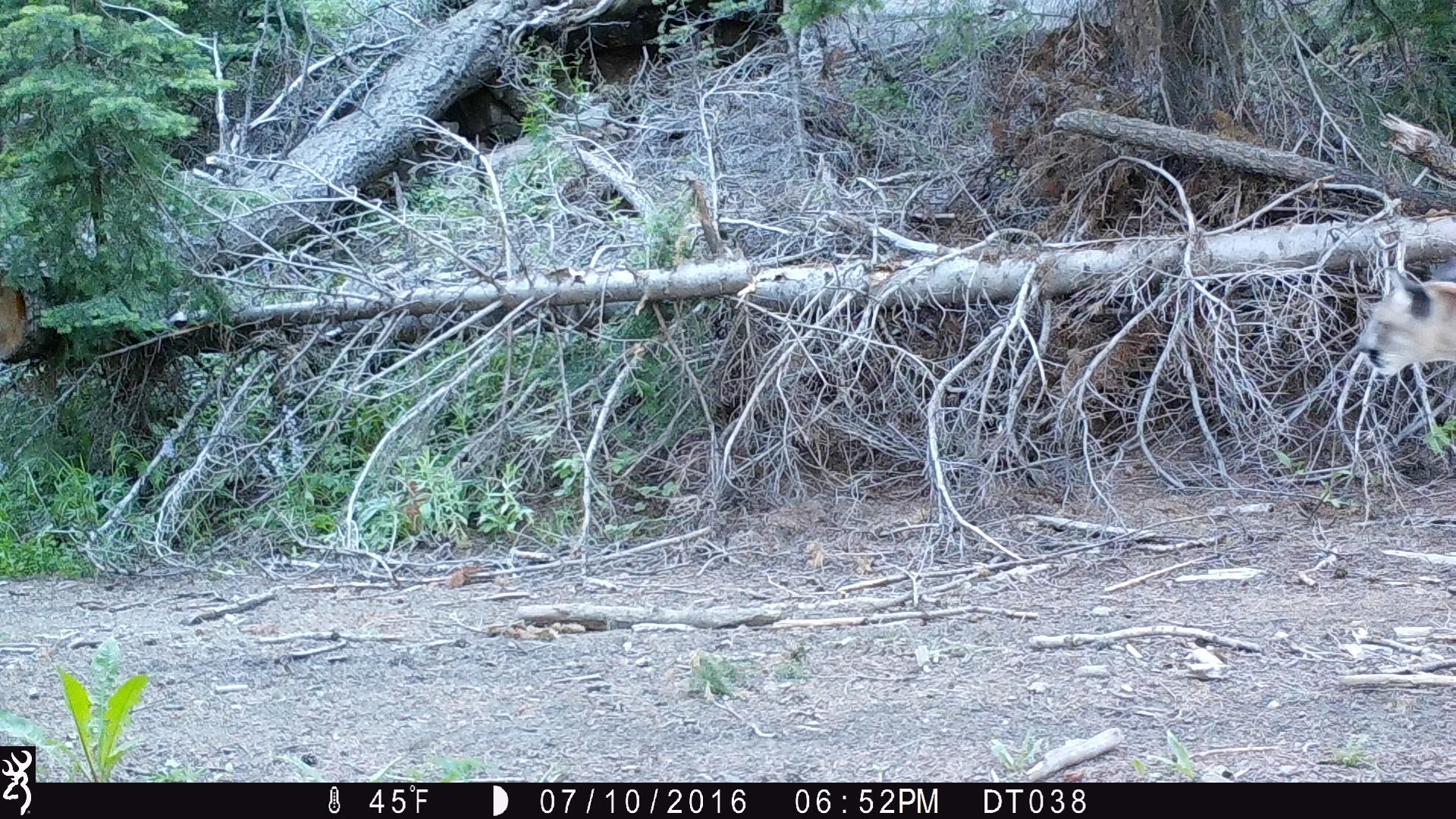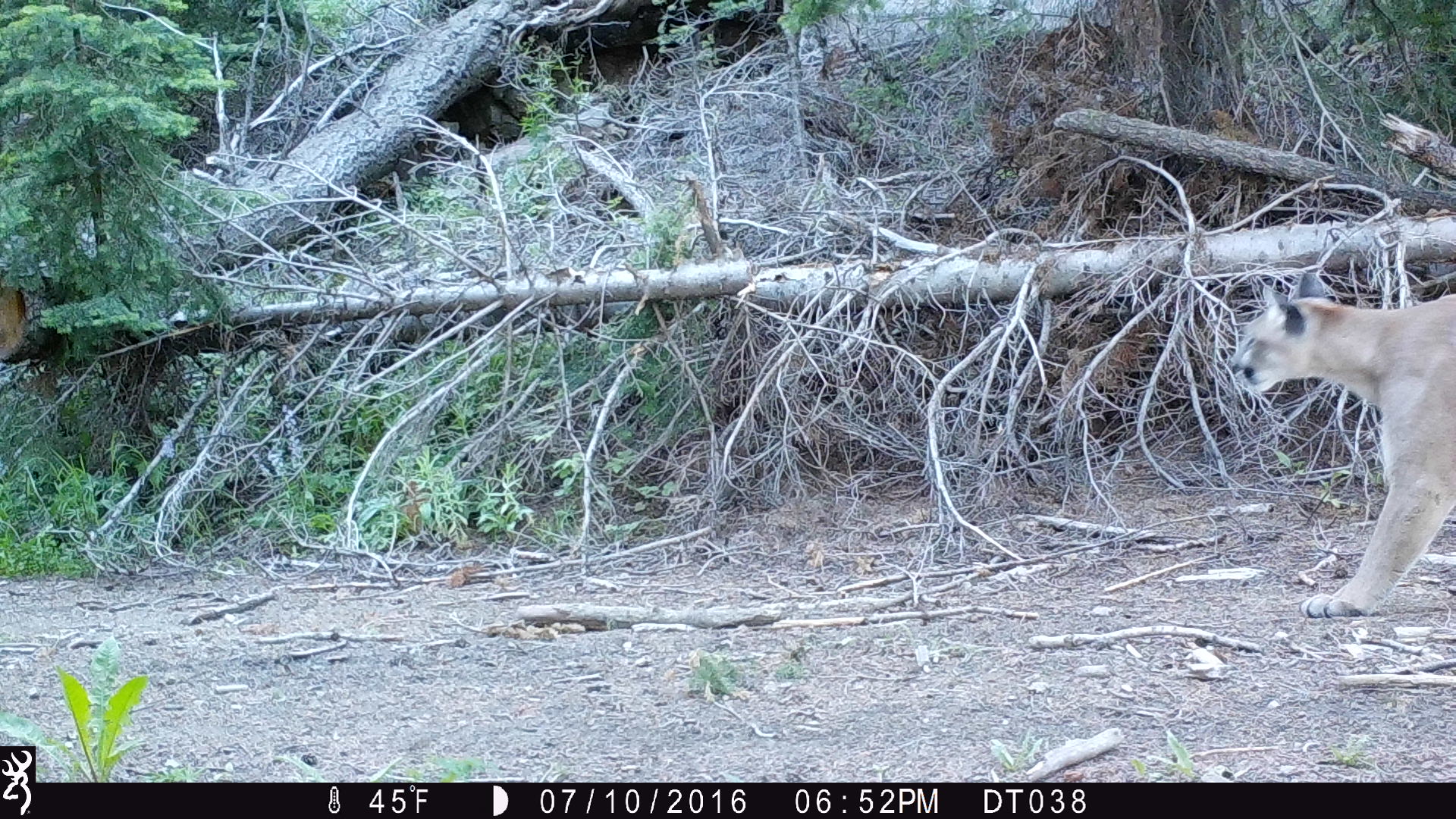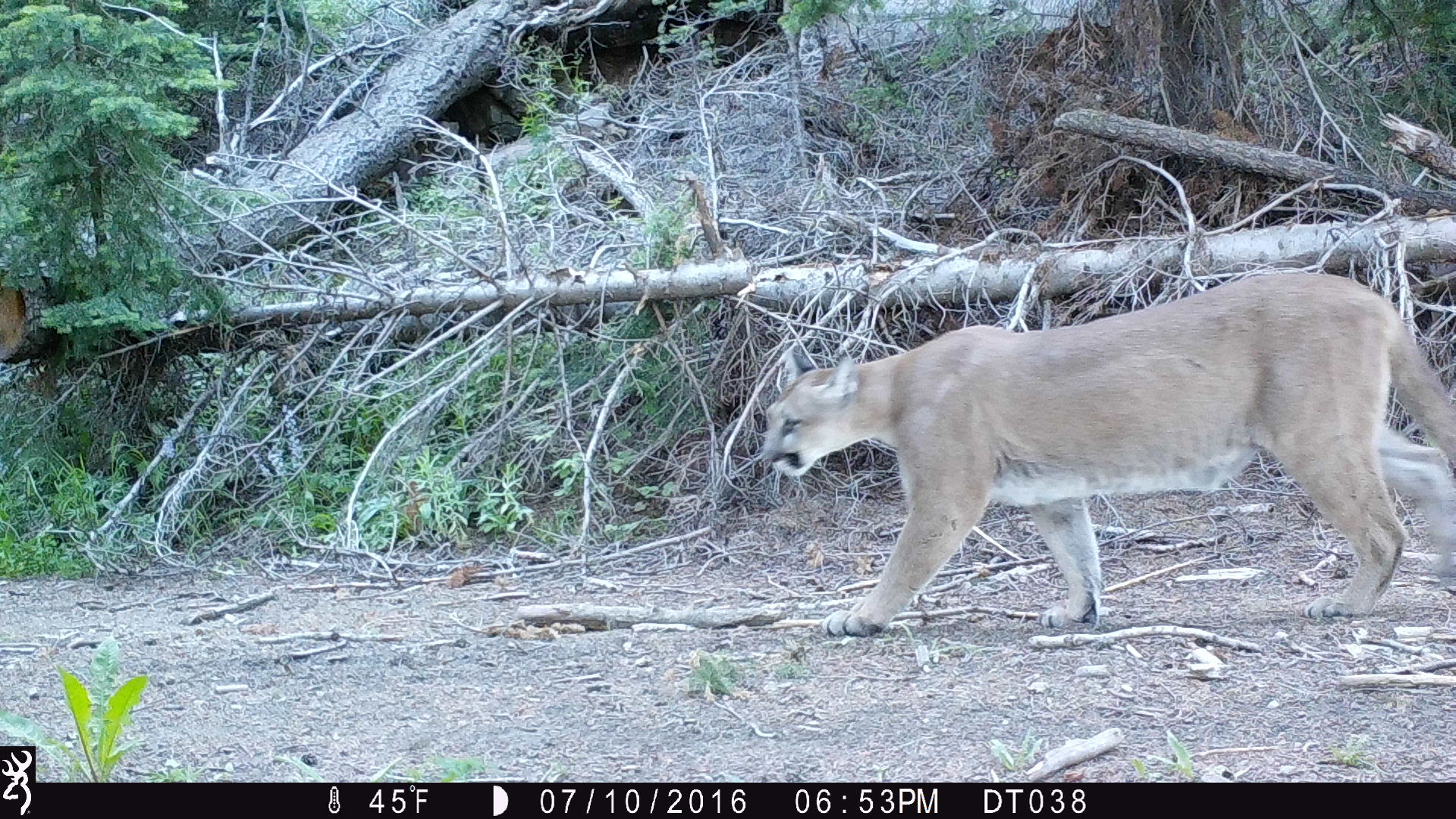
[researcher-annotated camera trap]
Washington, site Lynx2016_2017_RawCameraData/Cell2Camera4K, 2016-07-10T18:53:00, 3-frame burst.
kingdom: Animalia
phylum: Chordata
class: Mammalia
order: Carnivora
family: Felidae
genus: Puma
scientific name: Puma concolor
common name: mountain lion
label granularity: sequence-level